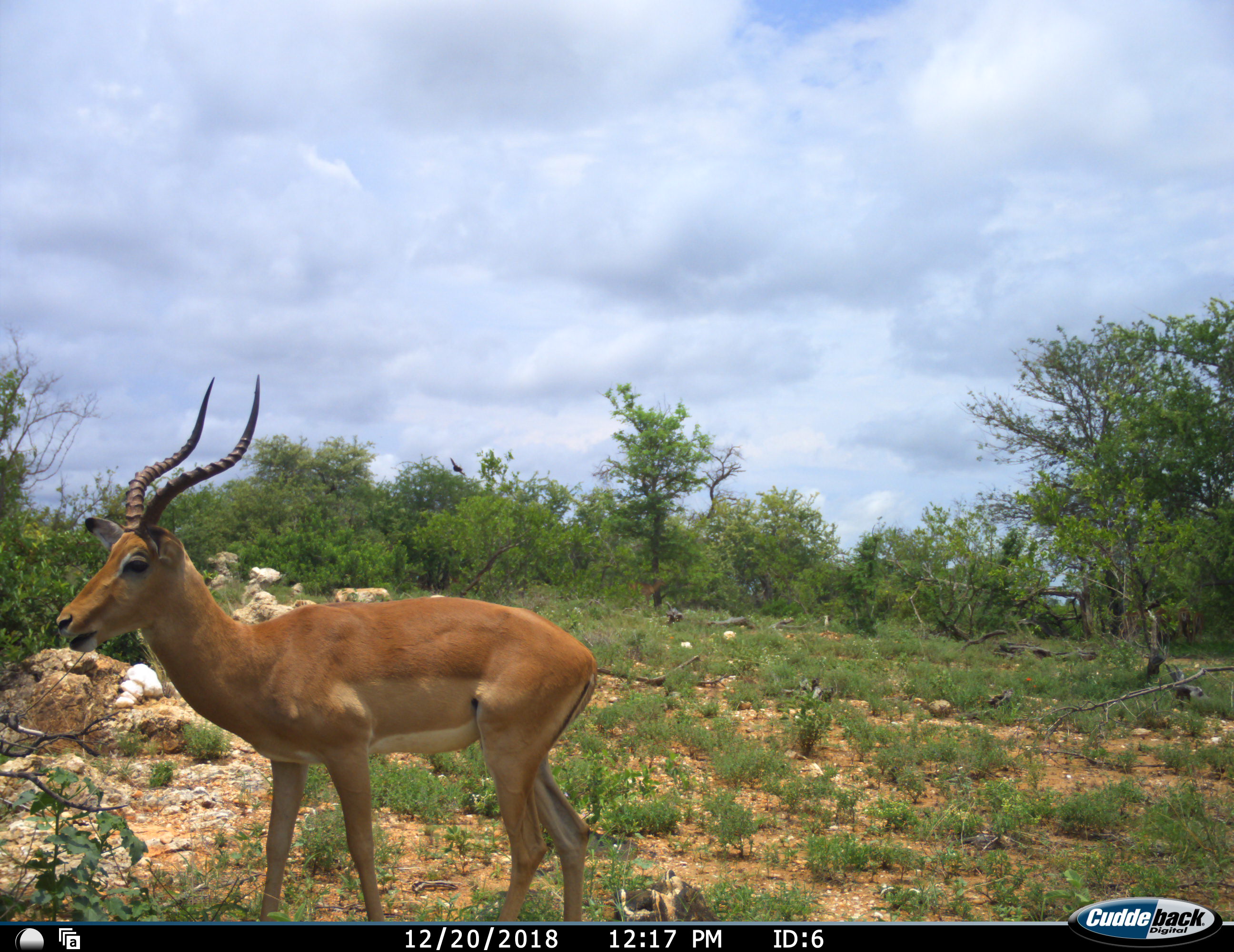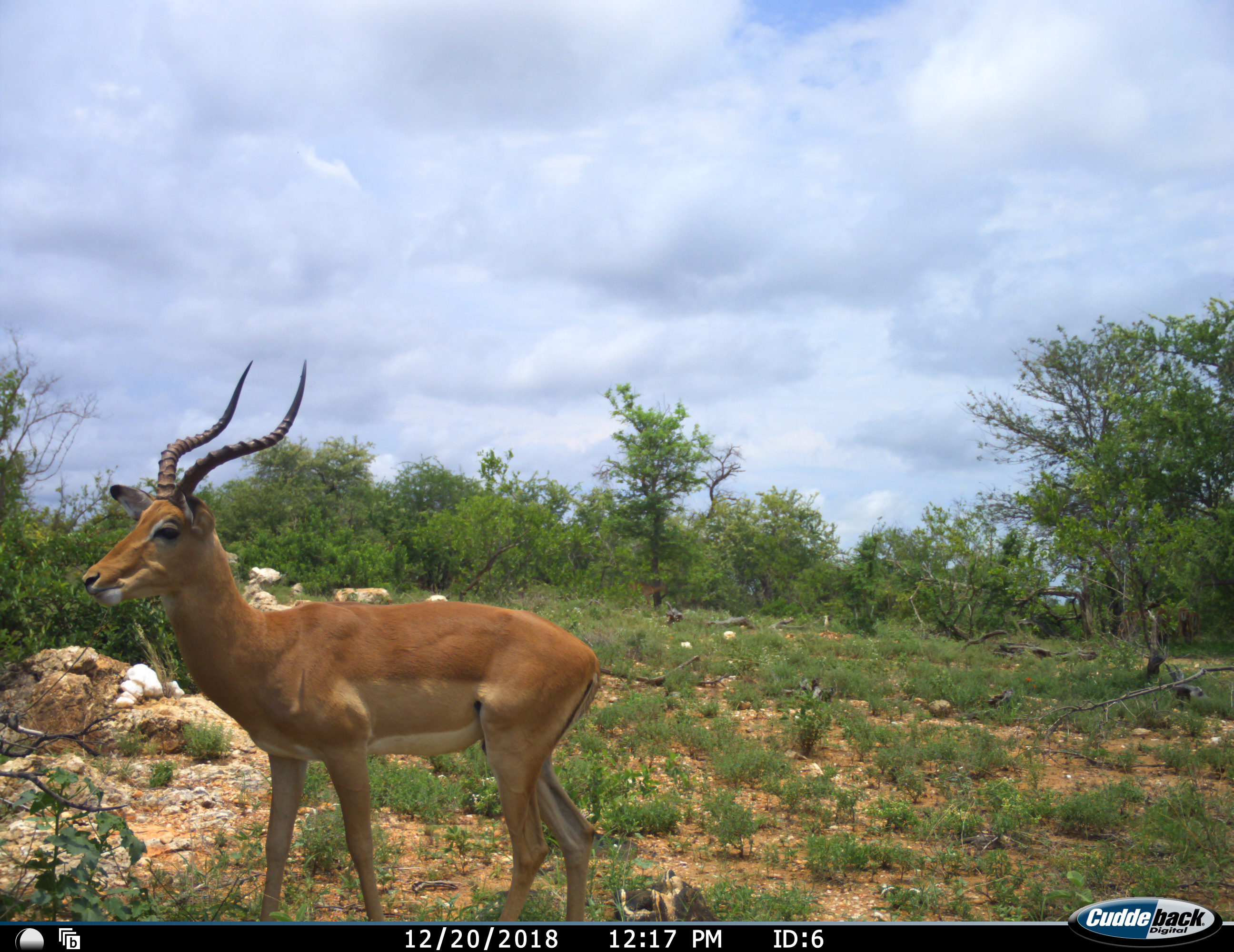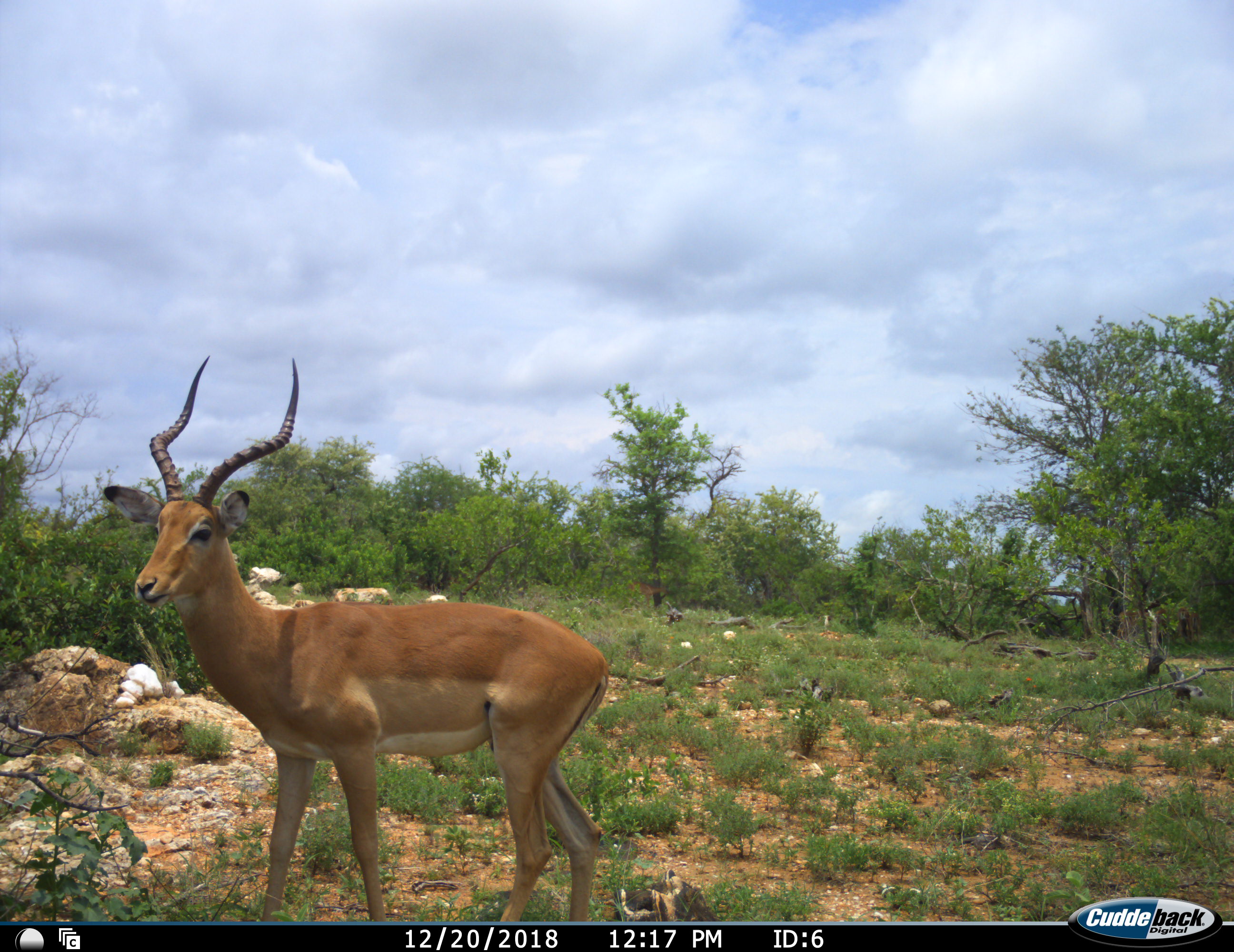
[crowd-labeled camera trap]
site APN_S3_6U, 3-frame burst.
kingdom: Animalia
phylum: Chordata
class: Mammalia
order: Artiodactyla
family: Bovidae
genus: Aepyceros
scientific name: Aepyceros melampus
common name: impala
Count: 1.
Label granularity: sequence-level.